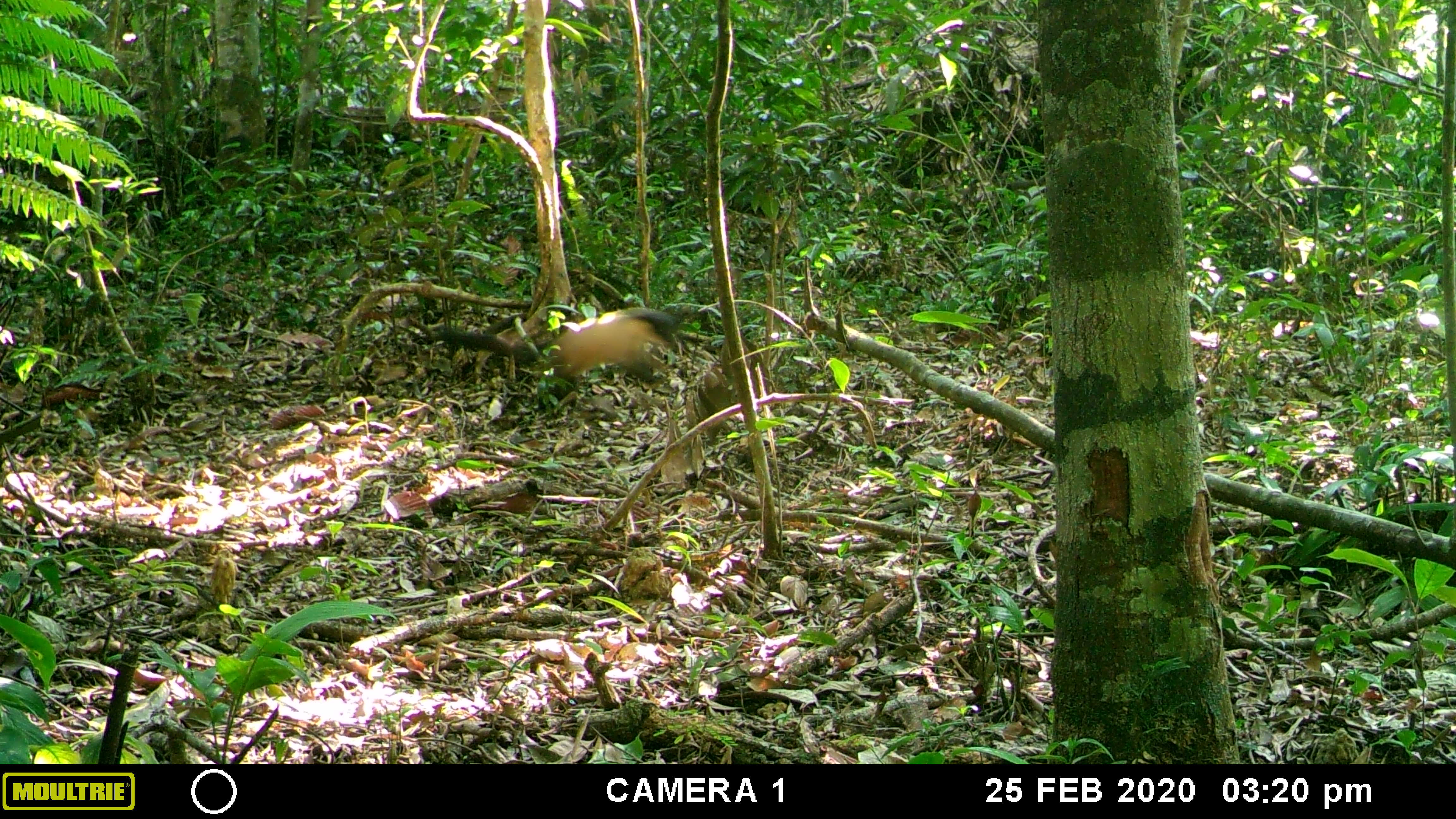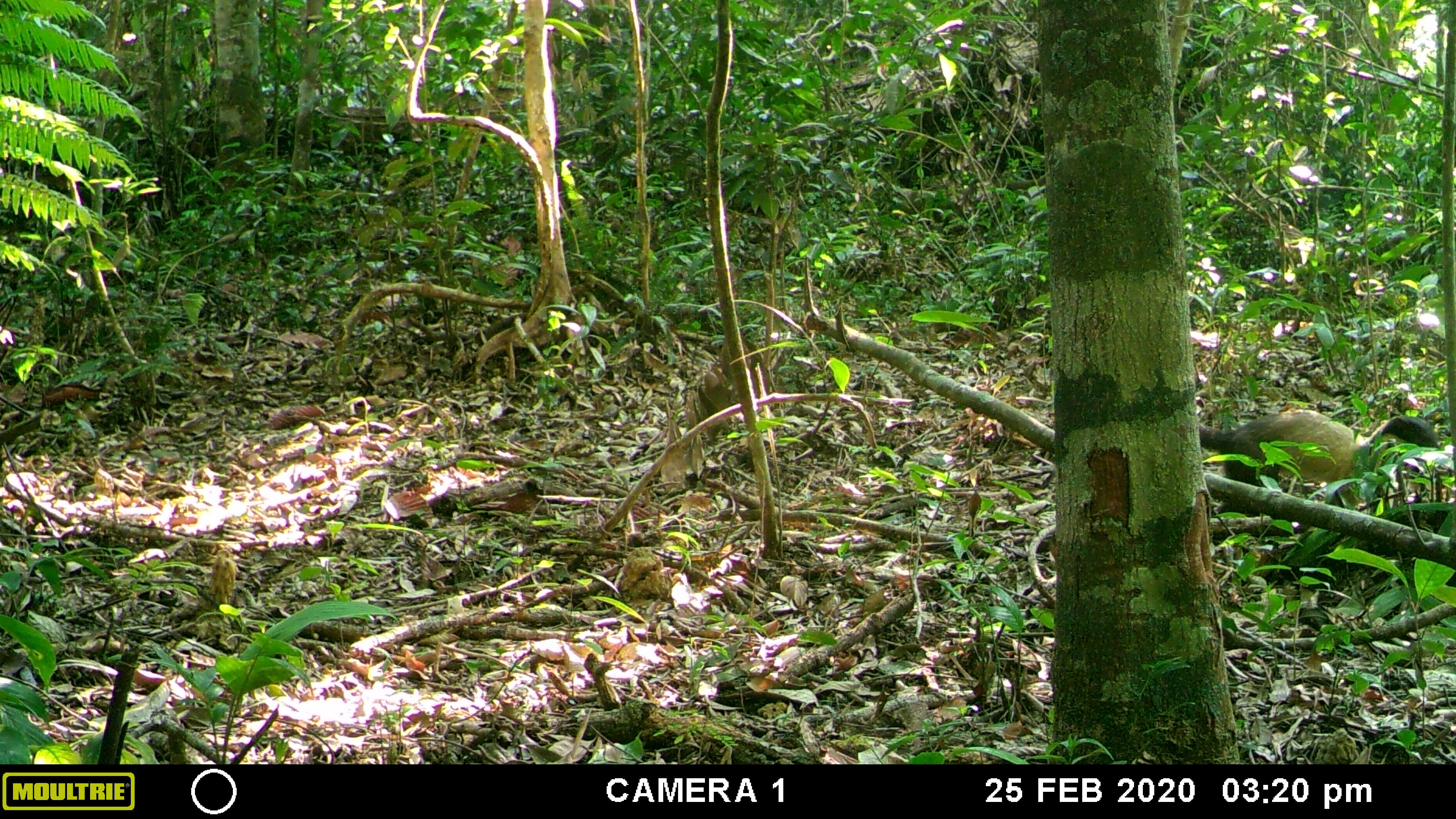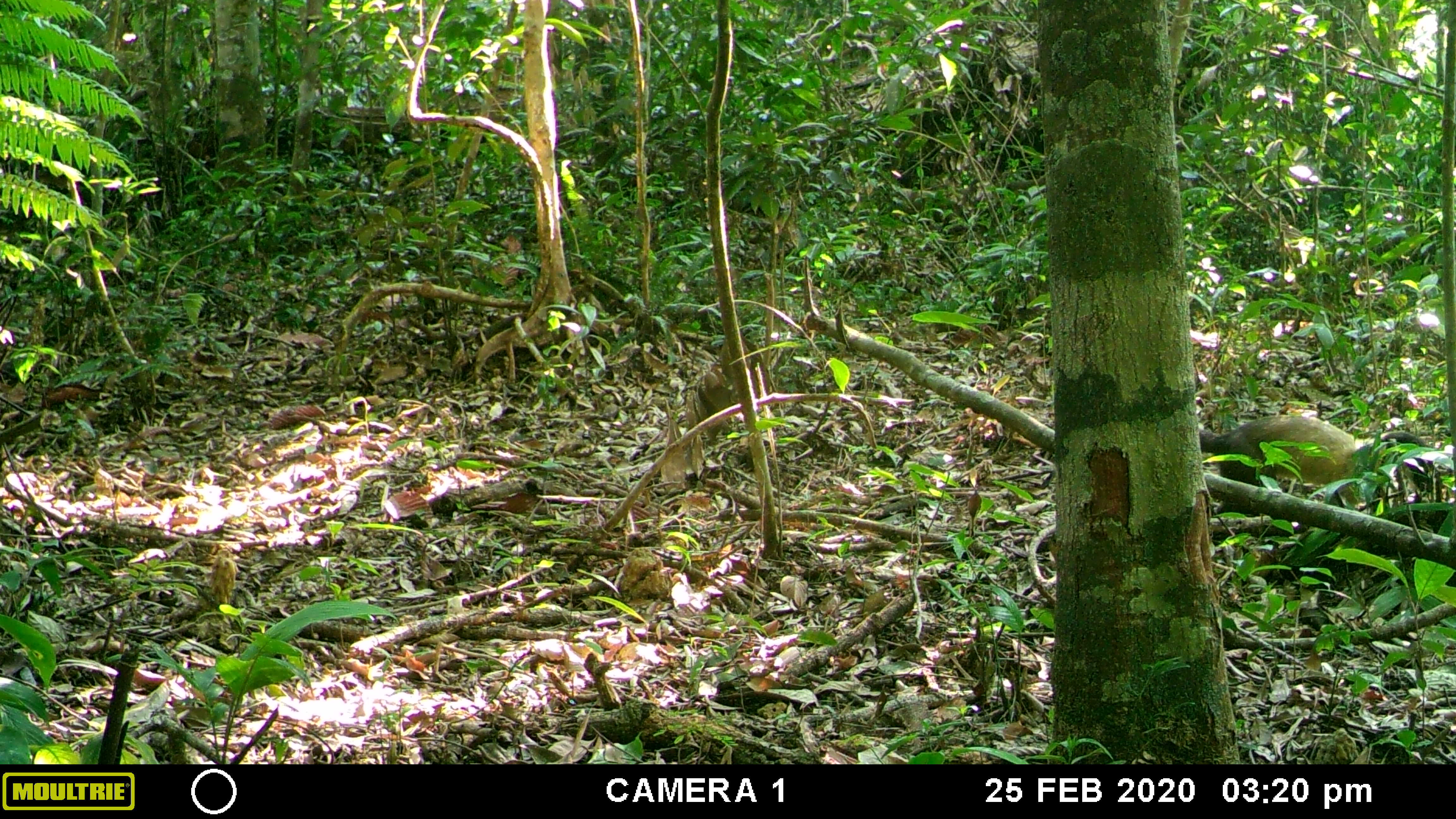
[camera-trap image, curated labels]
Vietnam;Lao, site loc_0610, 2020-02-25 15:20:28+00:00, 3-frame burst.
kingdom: Animalia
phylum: Chordata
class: Mammalia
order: Carnivora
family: Mustelidae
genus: Martes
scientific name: Martes flavigula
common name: yellow-throated marten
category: yellow throated marten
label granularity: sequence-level